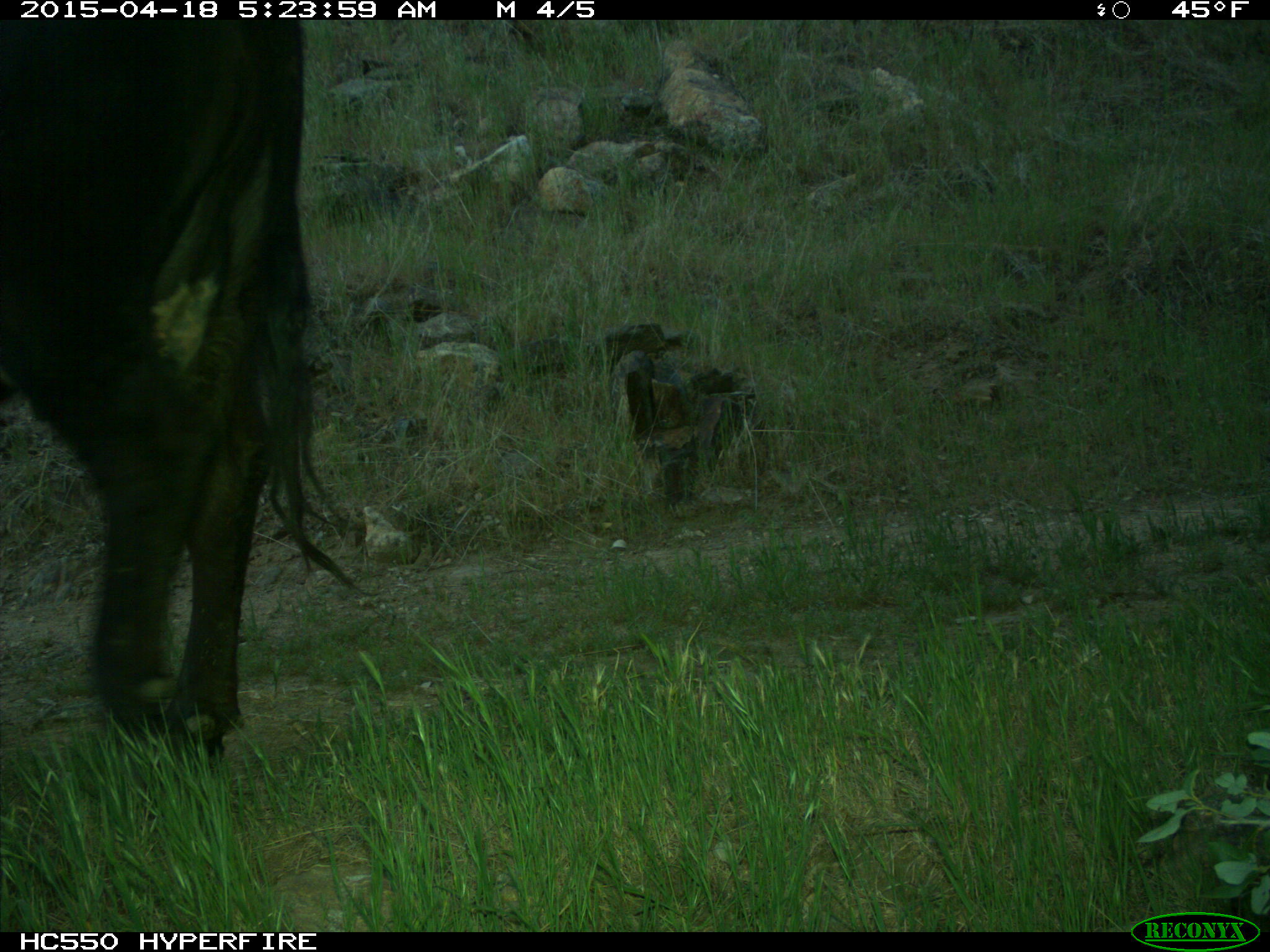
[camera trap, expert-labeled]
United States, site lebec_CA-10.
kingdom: Animalia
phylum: Chordata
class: Mammalia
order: Artiodactyla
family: Bovidae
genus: Bos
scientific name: Bos taurus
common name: domestic cow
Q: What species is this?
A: Bos taurus (domestic cow).